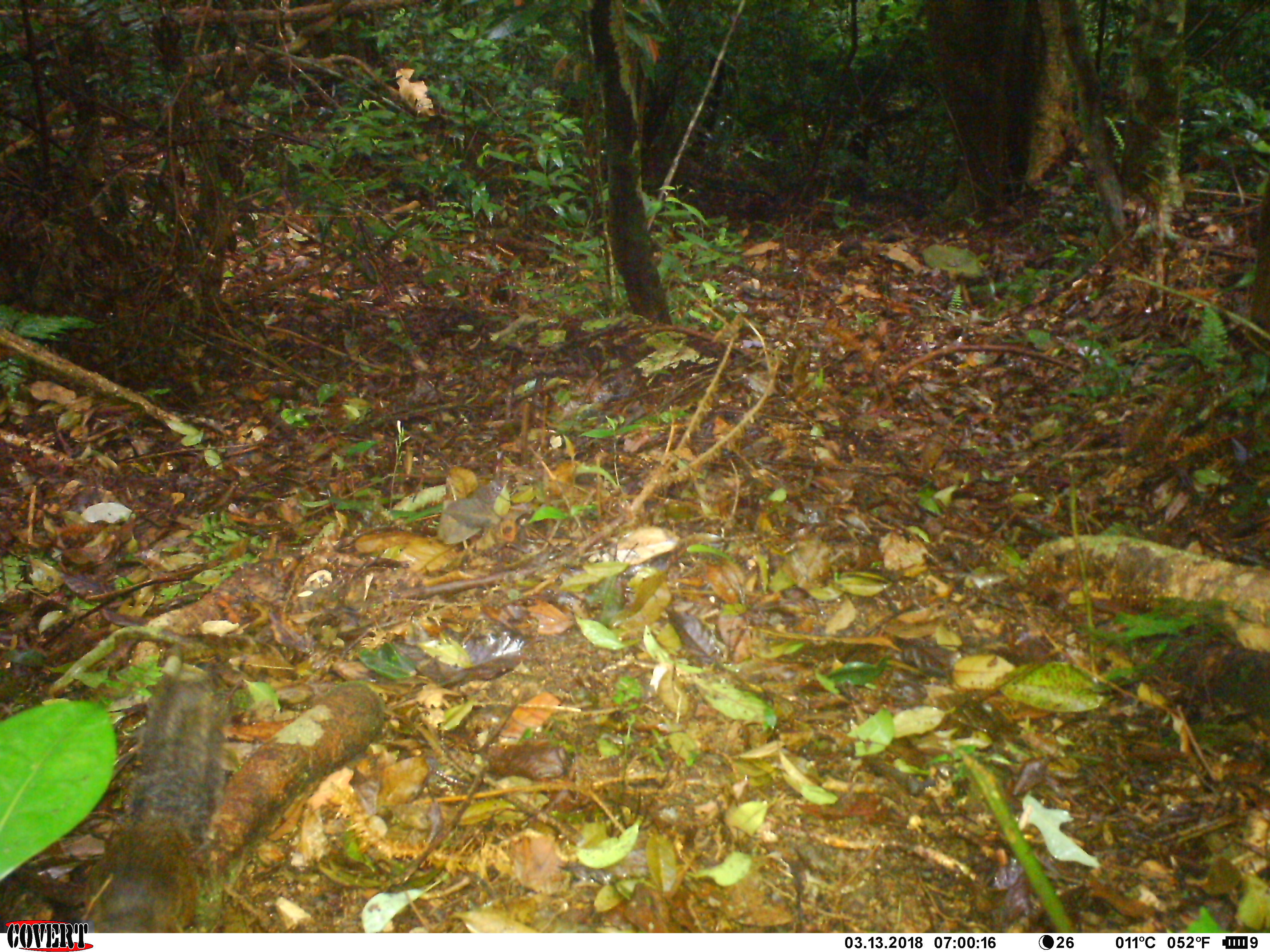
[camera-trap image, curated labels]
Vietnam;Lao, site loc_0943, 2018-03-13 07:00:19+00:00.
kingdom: Animalia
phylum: Chordata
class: Mammalia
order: Rodentia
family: Sciuridae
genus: Dremomys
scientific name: Dremomys rufigenis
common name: red-cheeked squirrel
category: red cheeked squirrel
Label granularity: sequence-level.